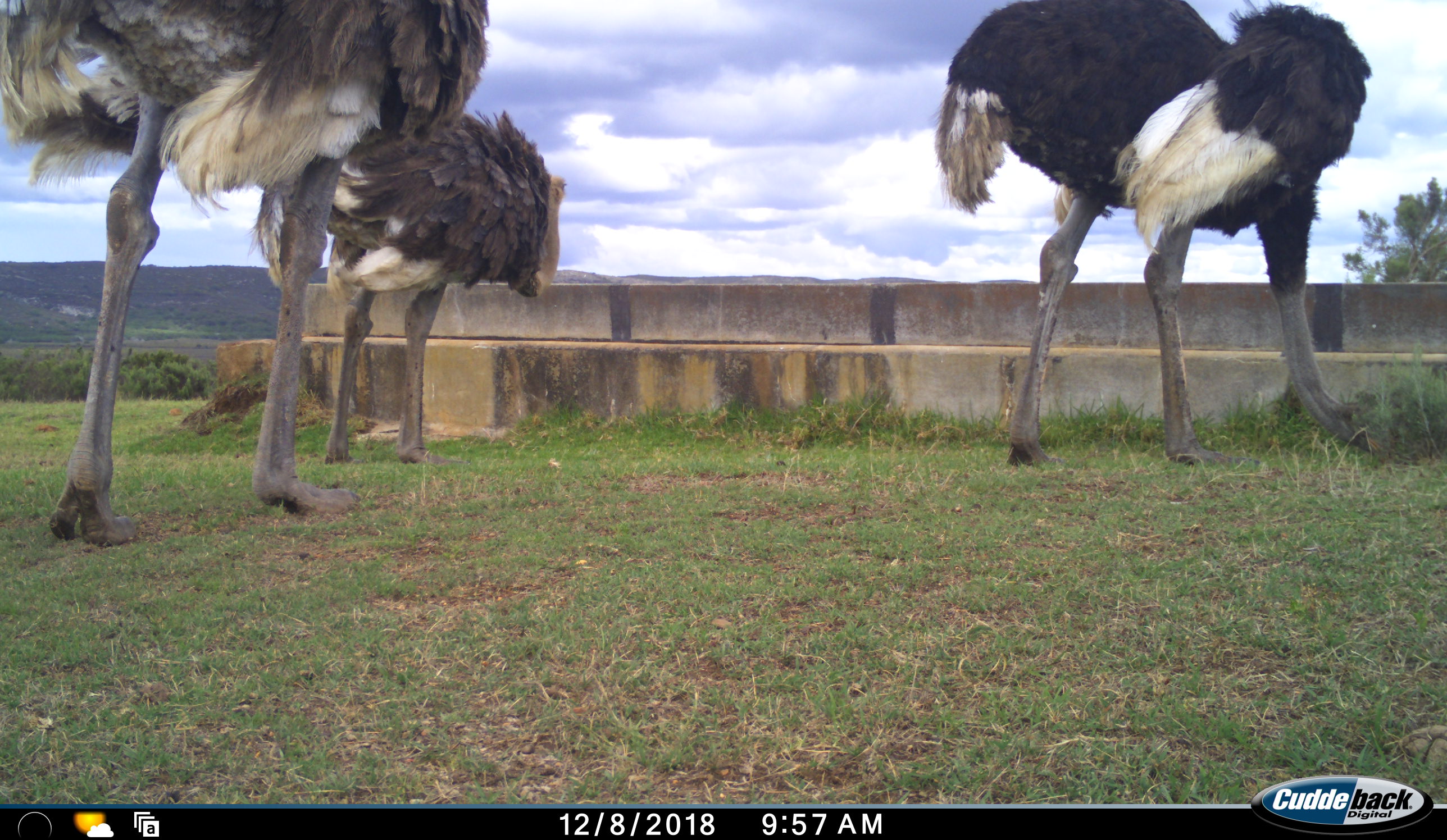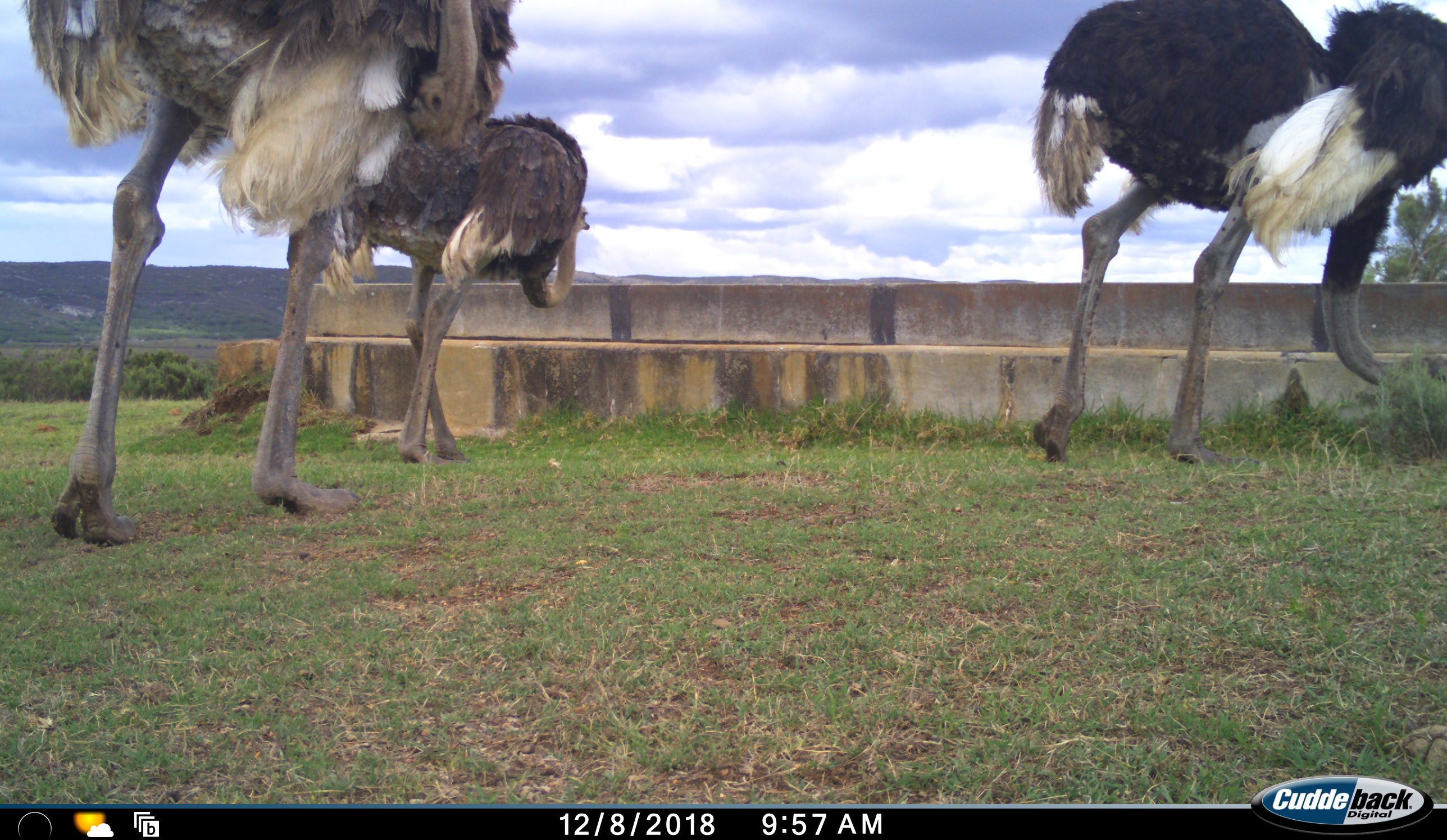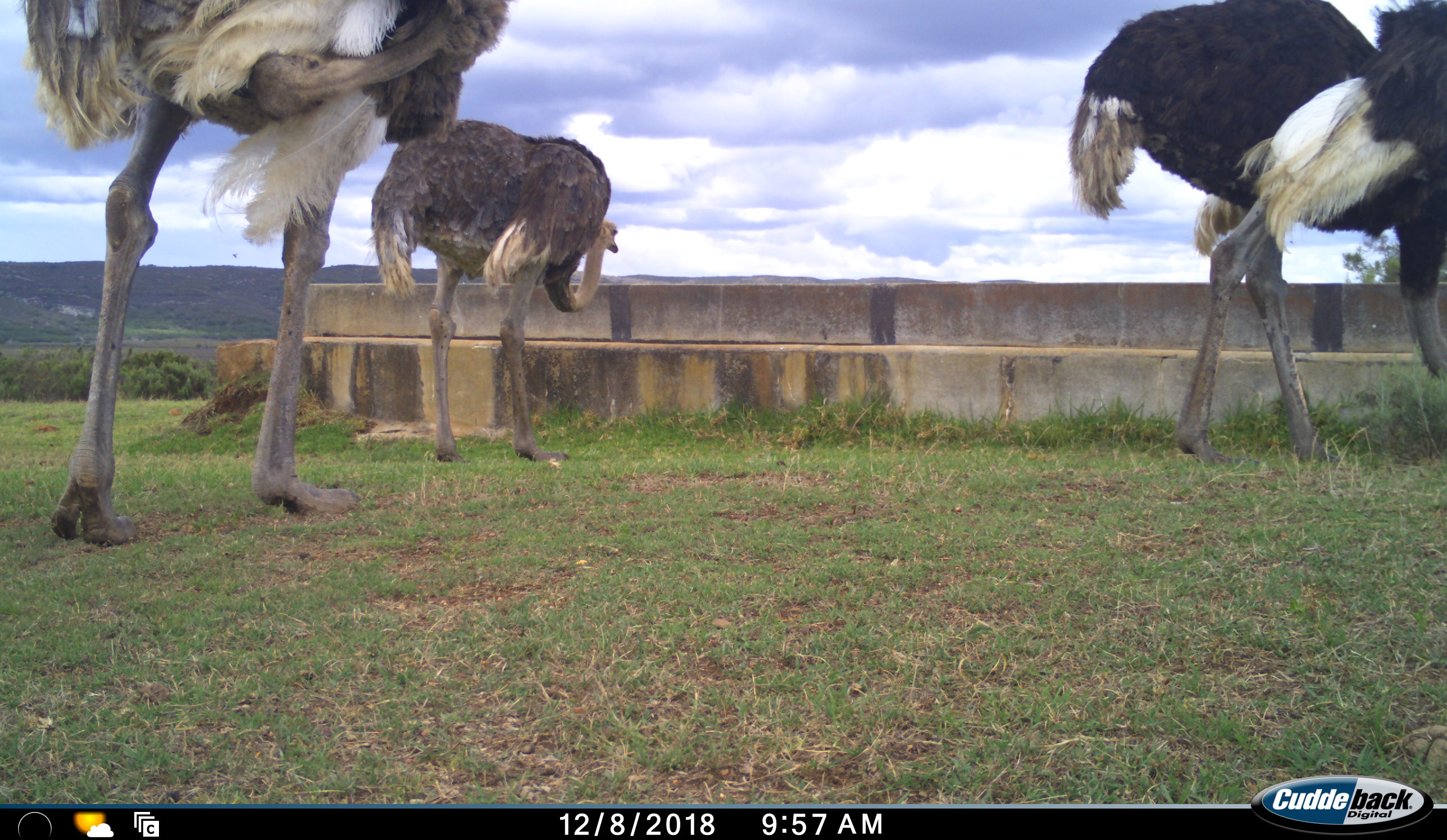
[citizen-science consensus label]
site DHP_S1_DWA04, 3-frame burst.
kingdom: Animalia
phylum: Chordata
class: Aves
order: Struthioniformes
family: Struthionidae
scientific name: Struthionidae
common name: ostrich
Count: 3.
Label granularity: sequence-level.